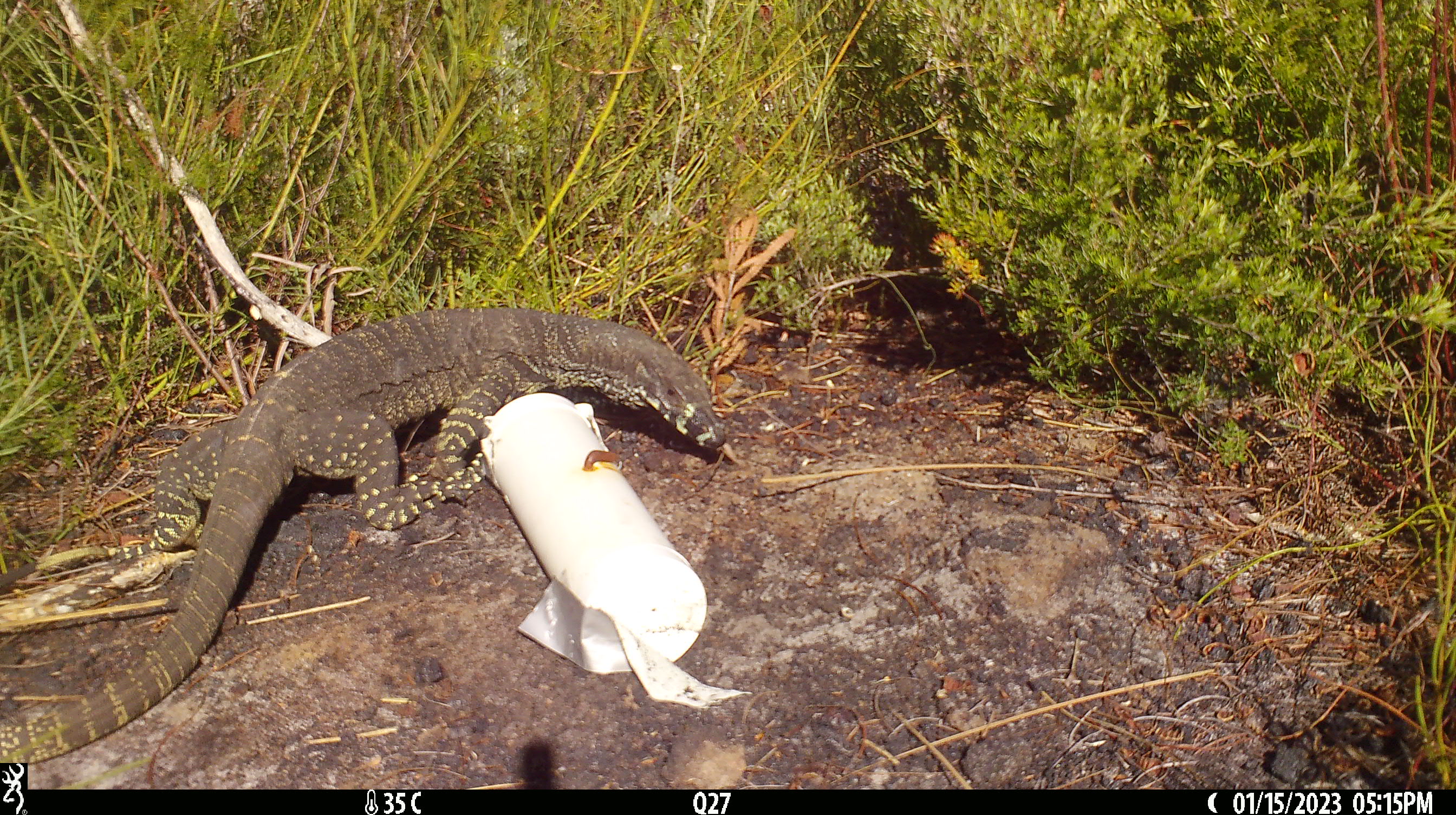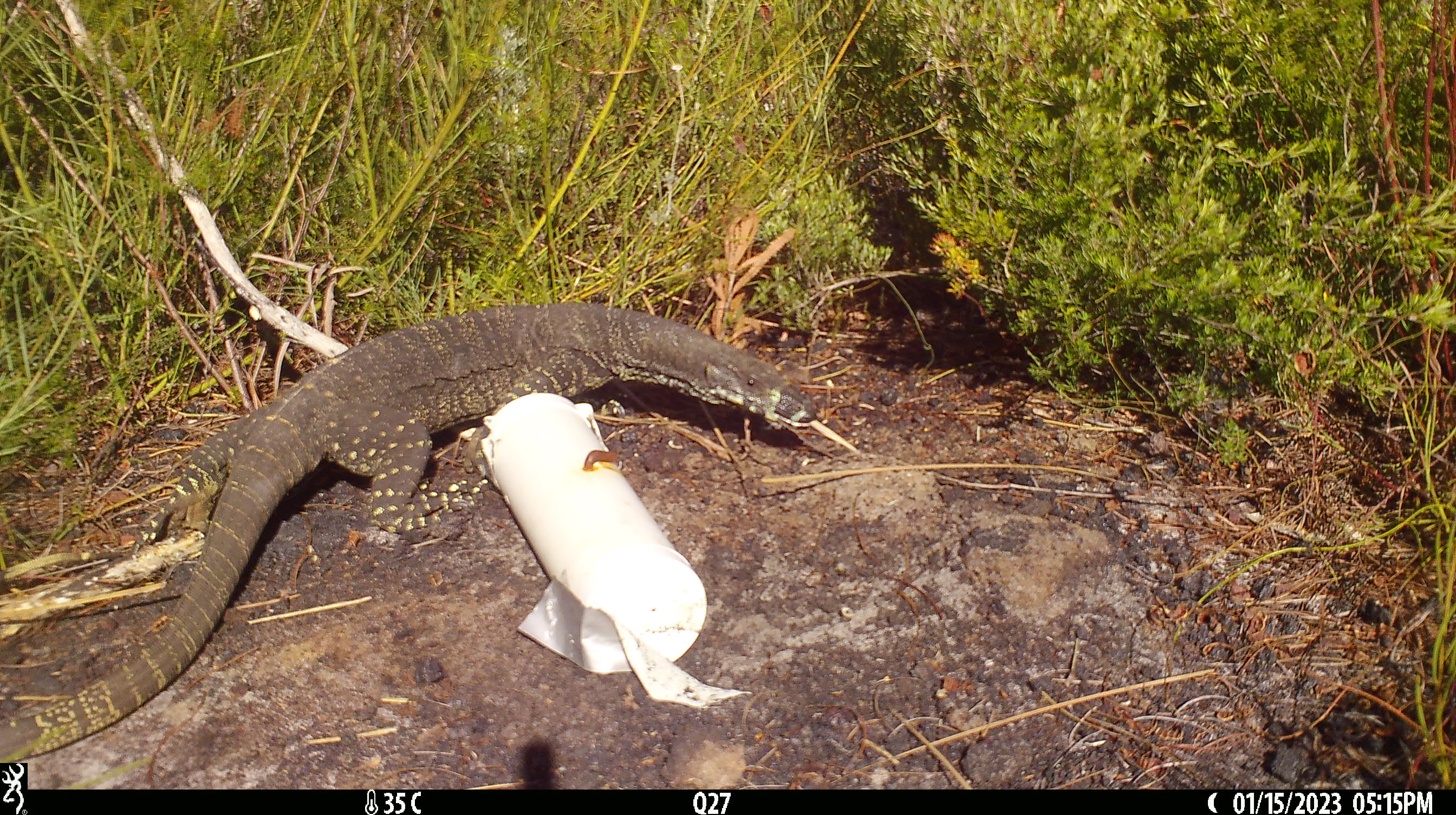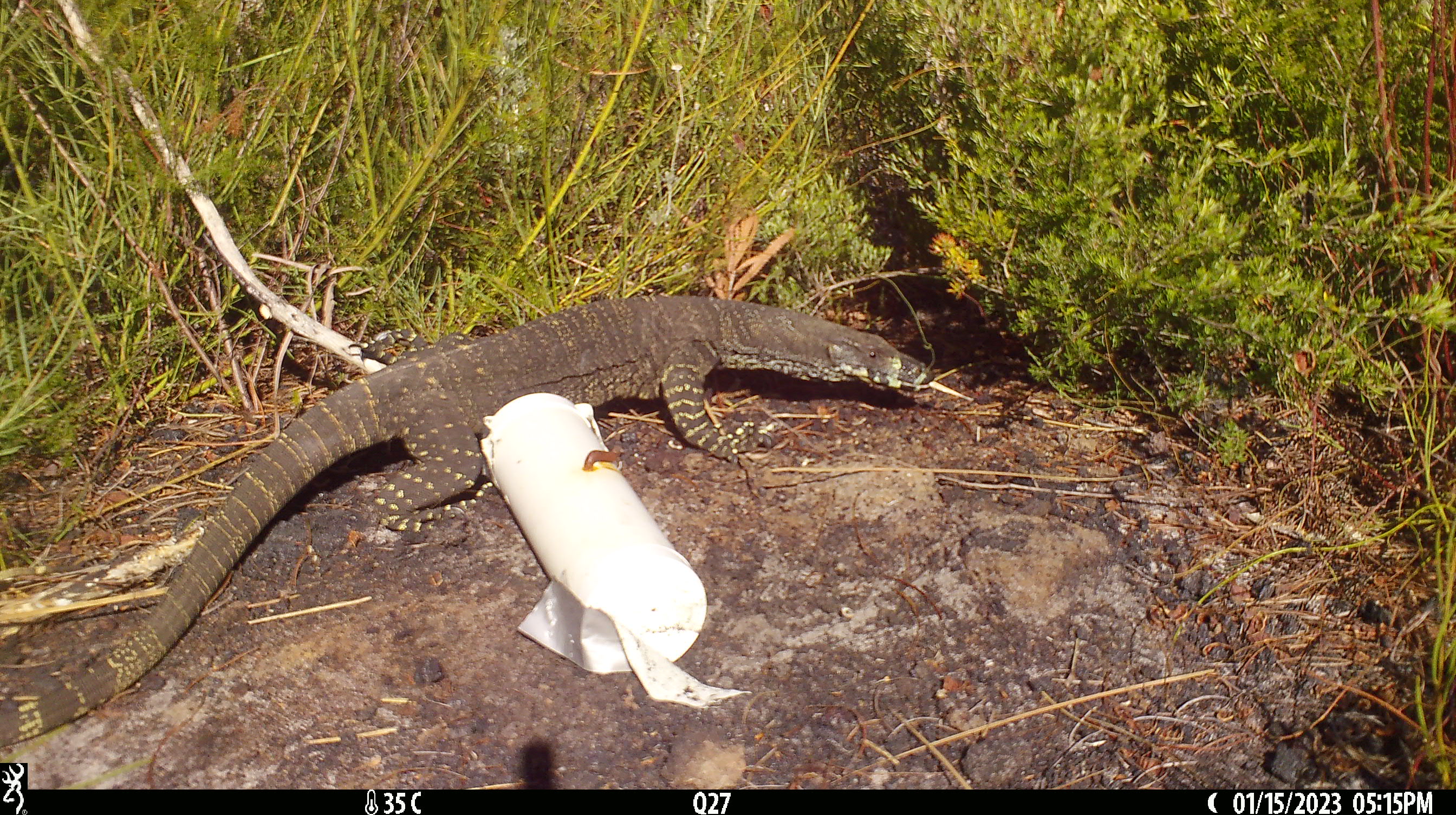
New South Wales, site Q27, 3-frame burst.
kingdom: Animalia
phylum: Chordata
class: Reptilia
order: Squamata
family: Varanidae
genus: Varanus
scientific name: Varanus varius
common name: lace monitor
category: goanna